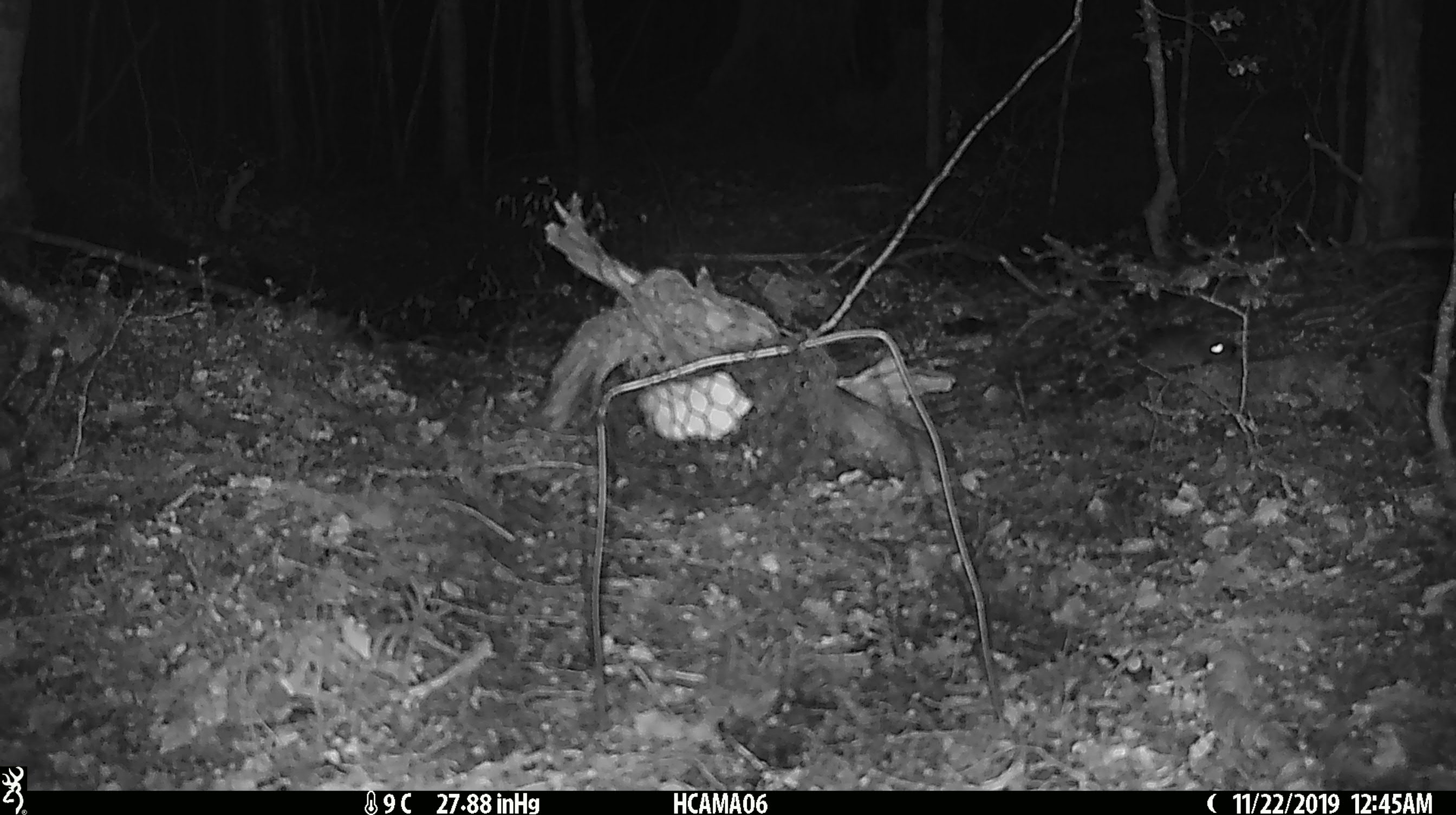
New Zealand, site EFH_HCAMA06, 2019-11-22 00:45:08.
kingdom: Animalia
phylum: Chordata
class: Mammalia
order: Rodentia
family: Muridae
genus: Mus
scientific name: Mus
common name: mouse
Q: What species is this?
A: Mouse (Mus).